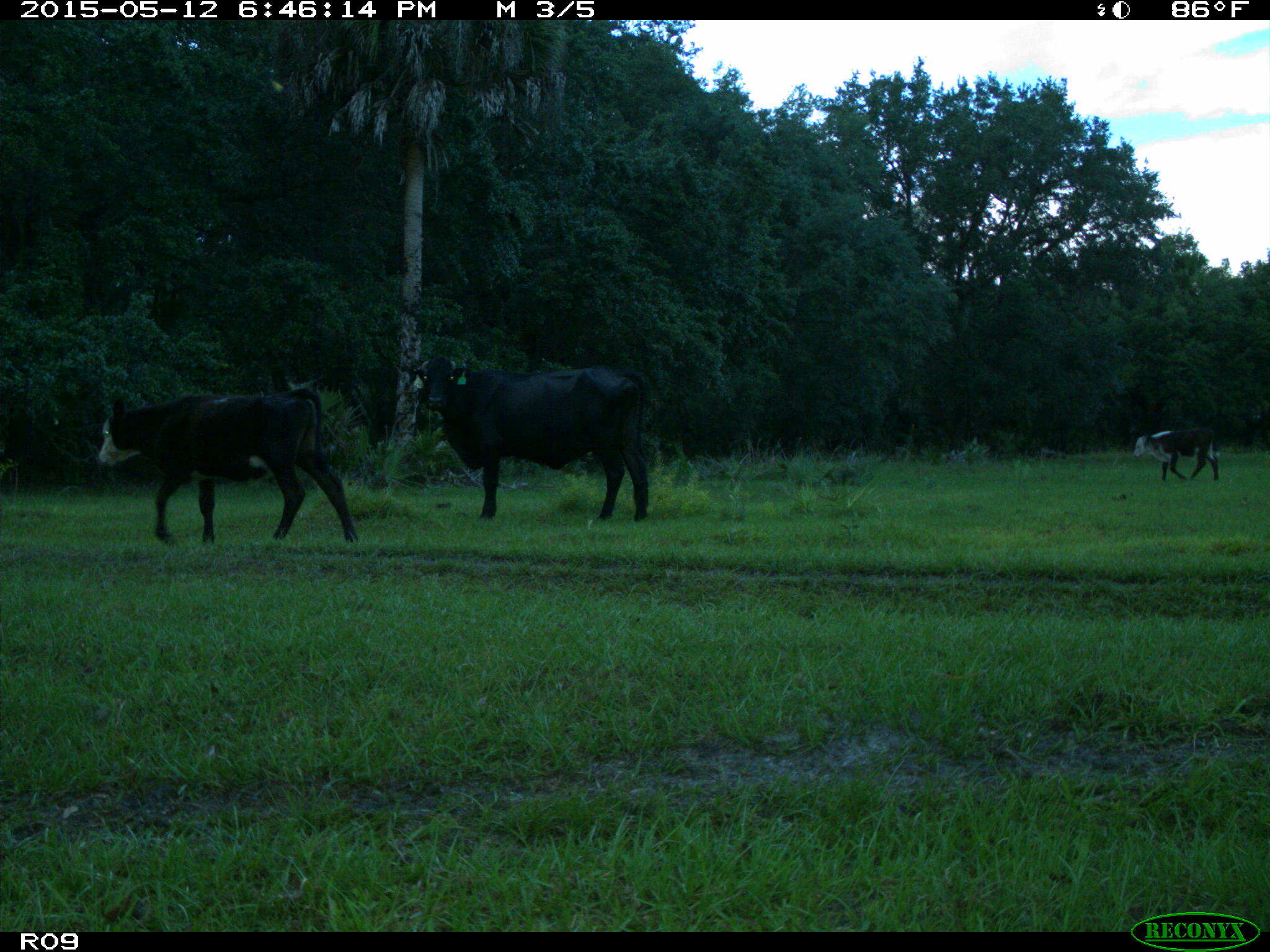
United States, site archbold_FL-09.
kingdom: Animalia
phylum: Chordata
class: Mammalia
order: Artiodactyla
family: Bovidae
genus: Bos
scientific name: Bos taurus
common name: domestic cow